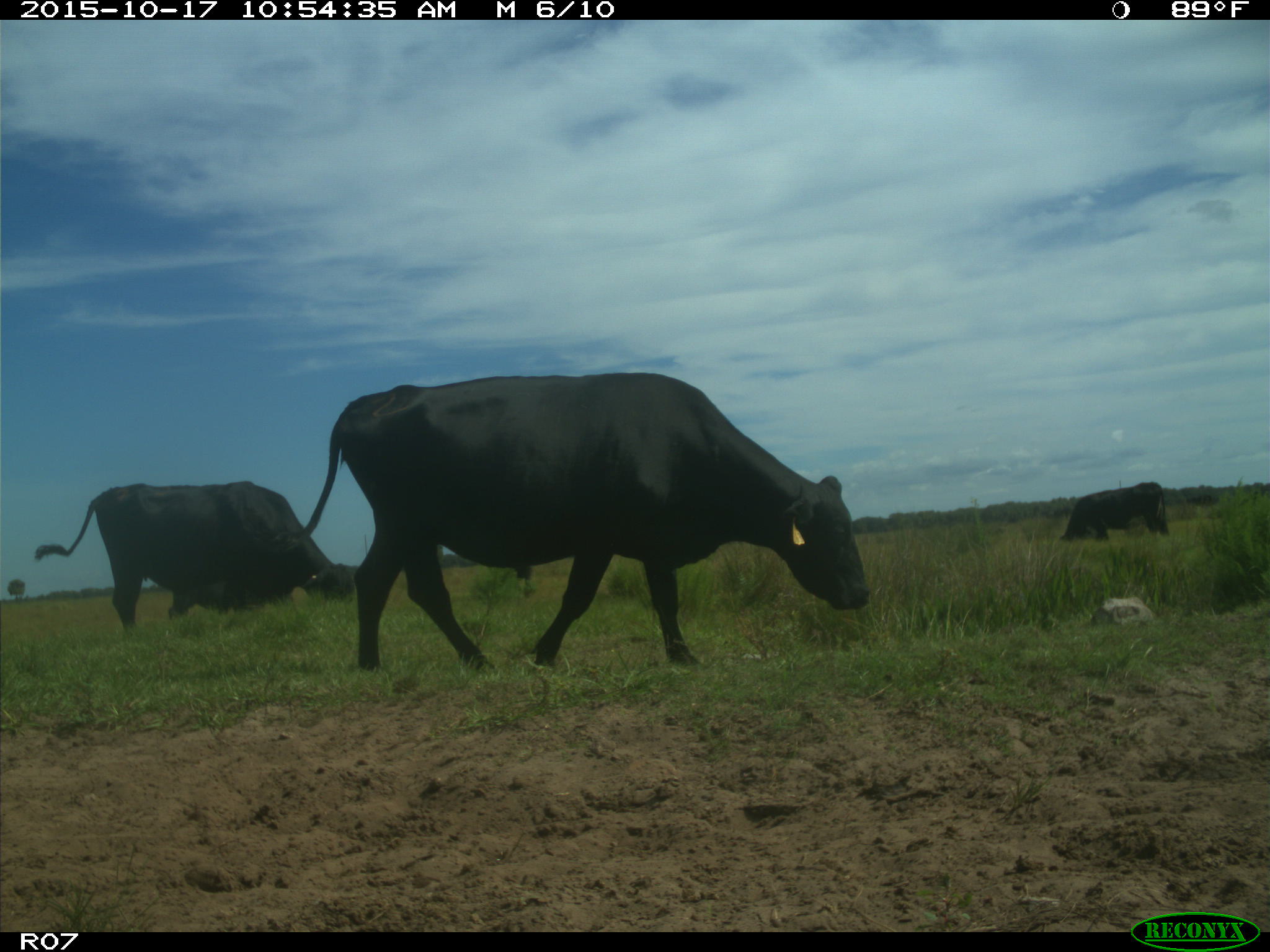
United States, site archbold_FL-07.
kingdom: Animalia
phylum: Chordata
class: Mammalia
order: Artiodactyla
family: Bovidae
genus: Bos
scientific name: Bos taurus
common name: domestic cow